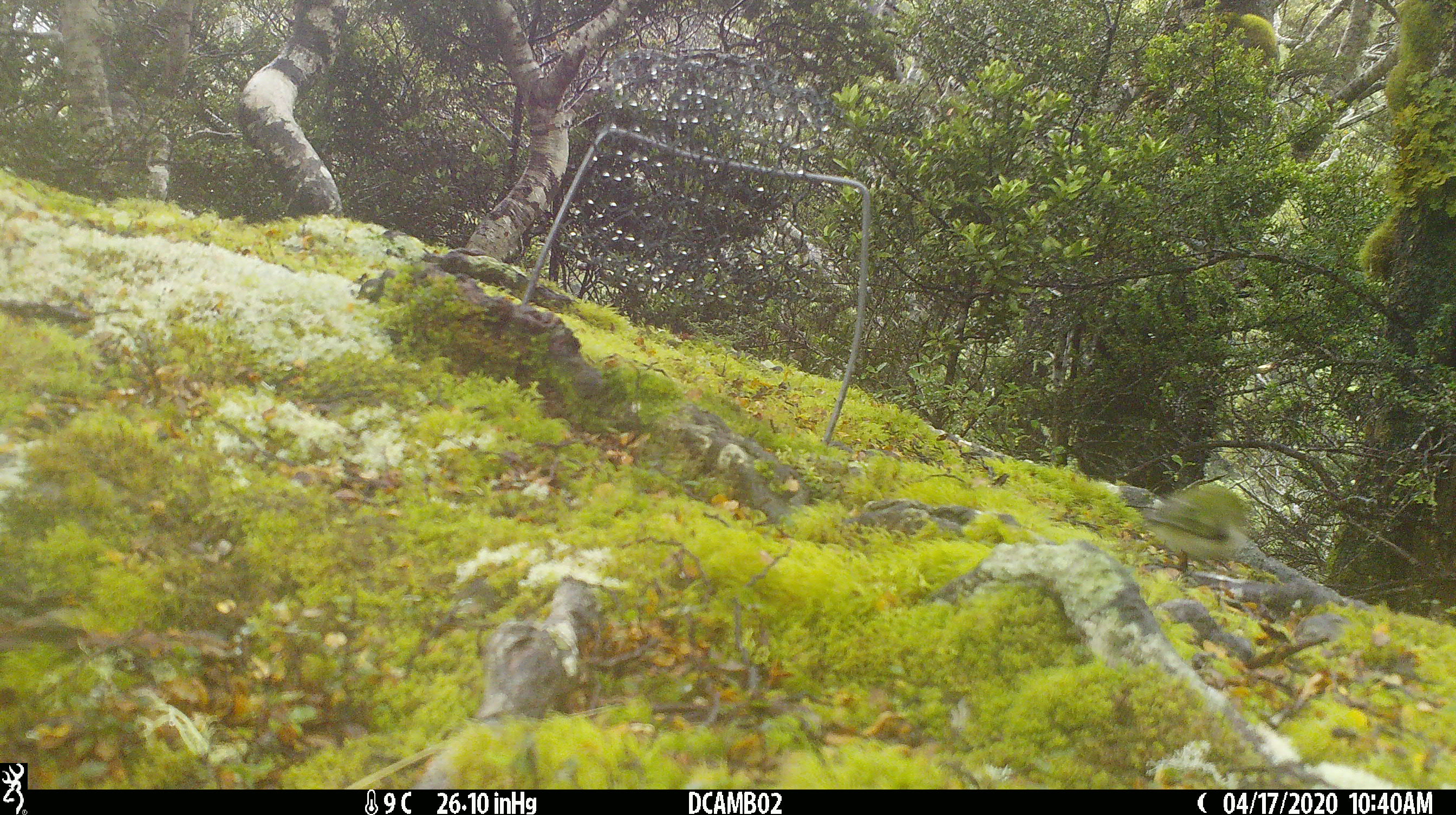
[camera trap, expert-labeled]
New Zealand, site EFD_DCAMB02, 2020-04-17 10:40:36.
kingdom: Animalia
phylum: Chordata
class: Aves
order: Passeriformes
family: Acanthisittidae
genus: Acanthisitta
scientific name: Acanthisitta chloris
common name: rifleman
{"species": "rifleman (Acanthisitta chloris)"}